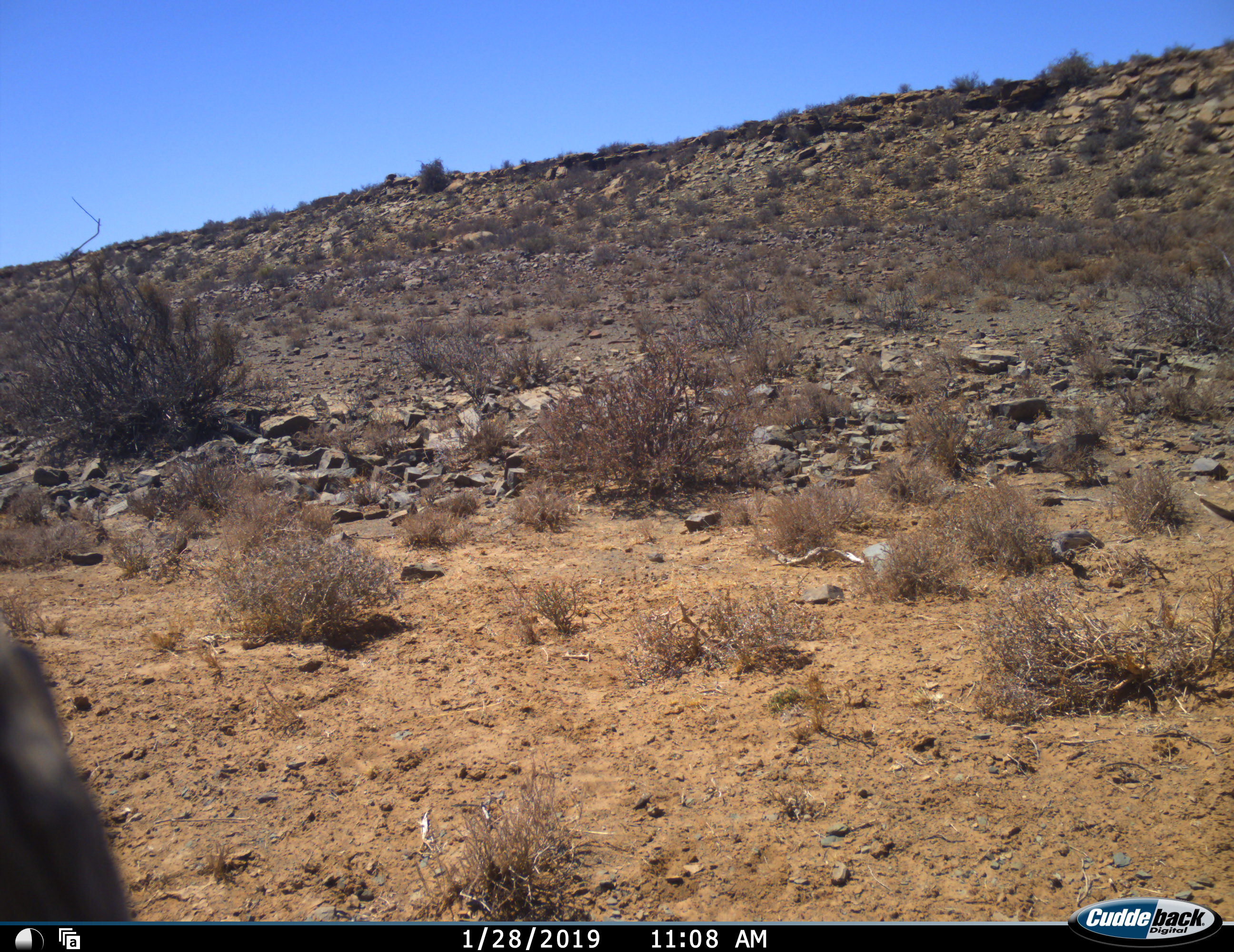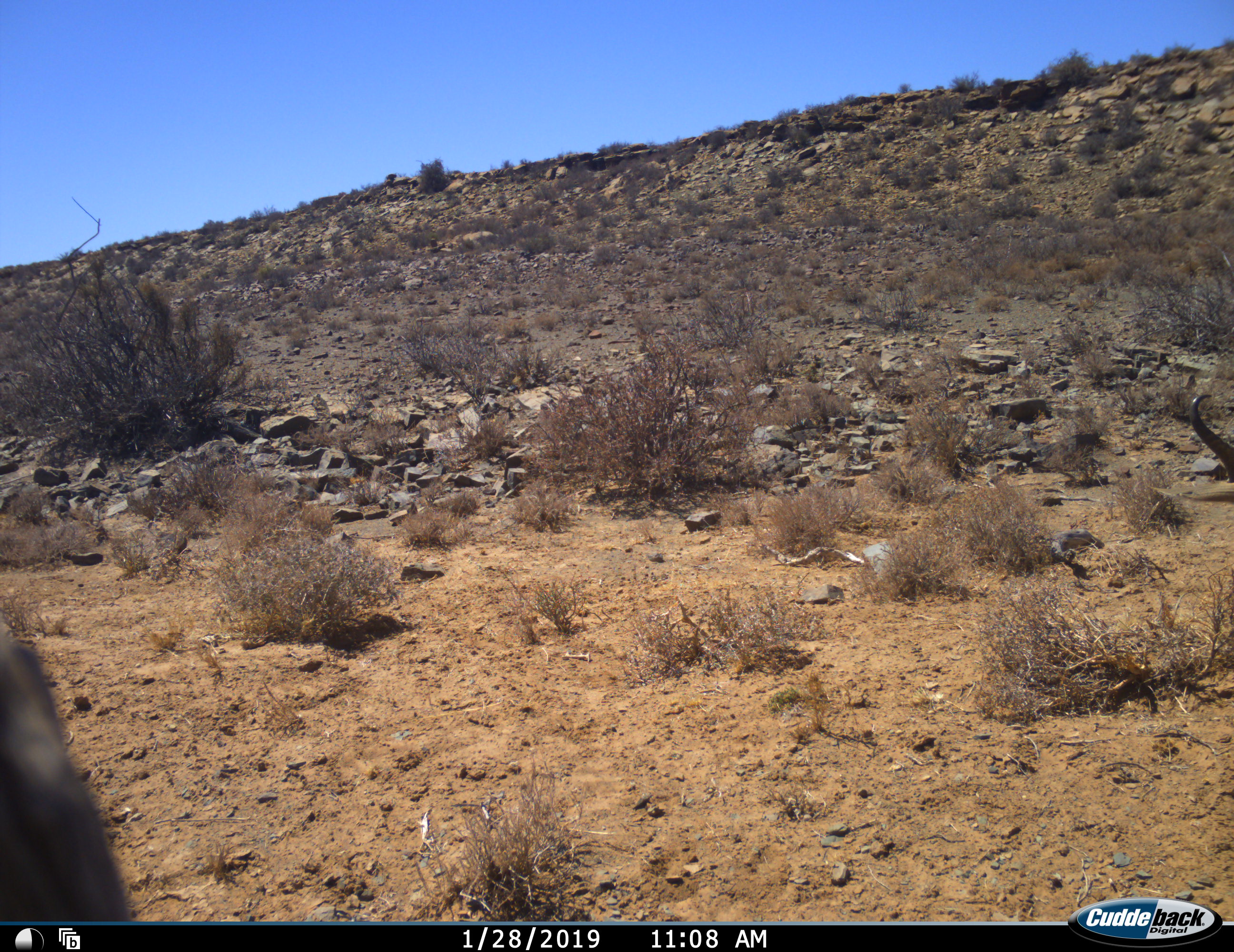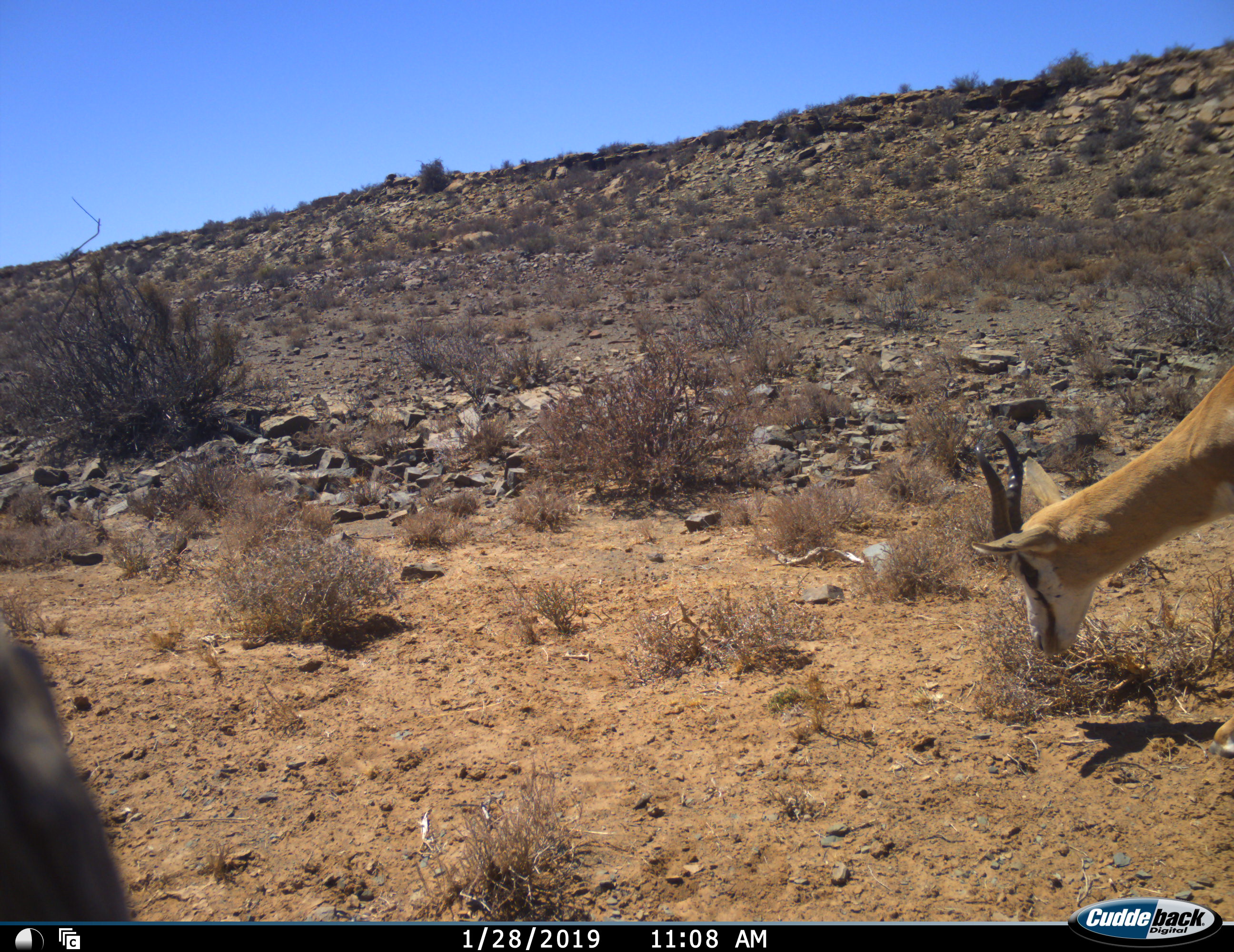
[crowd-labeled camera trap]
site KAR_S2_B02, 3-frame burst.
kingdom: Animalia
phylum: Chordata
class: Mammalia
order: Artiodactyla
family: Bovidae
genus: Antidorcas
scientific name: Antidorcas marsupialis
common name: springbok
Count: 1.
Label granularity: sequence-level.